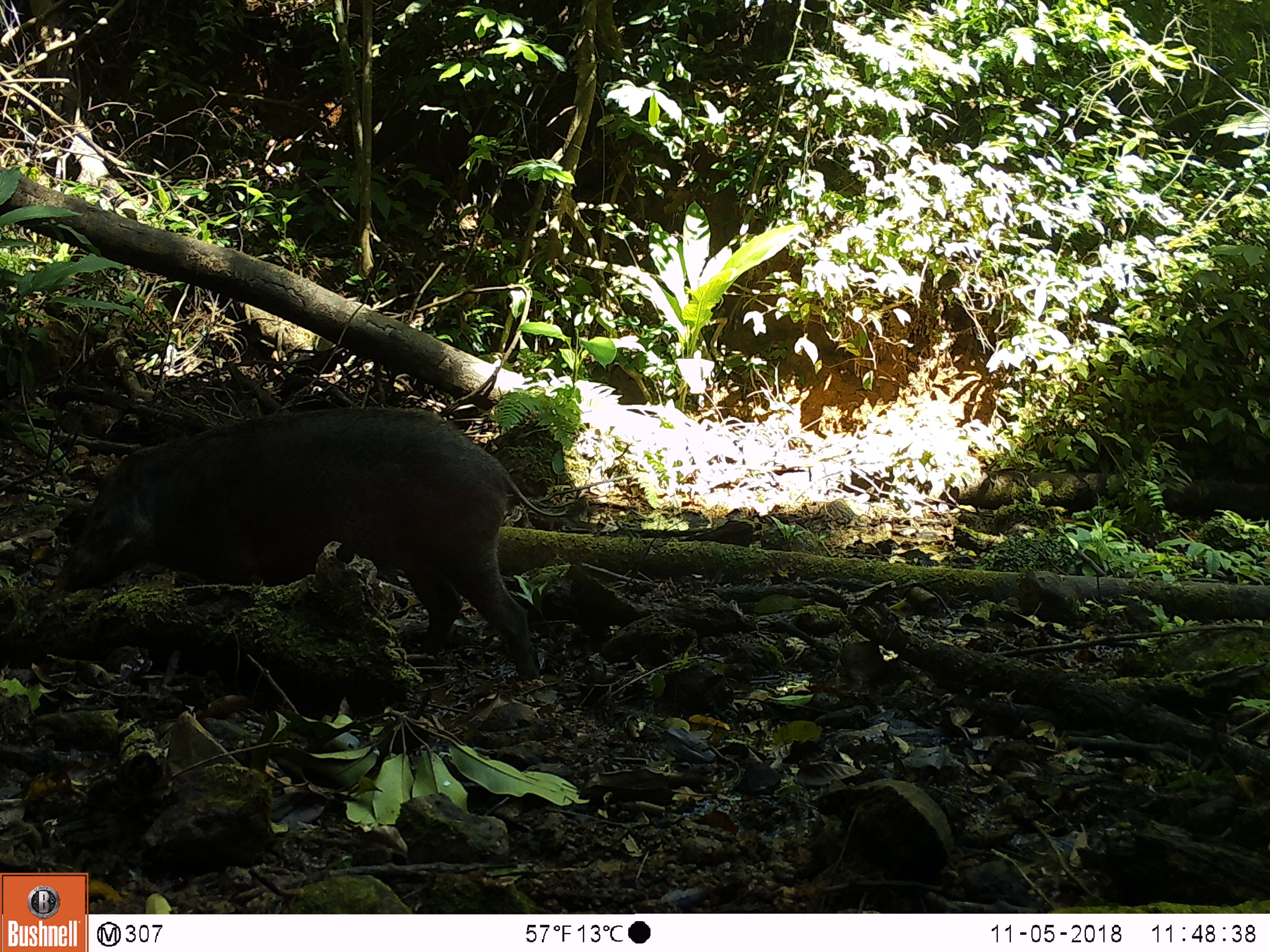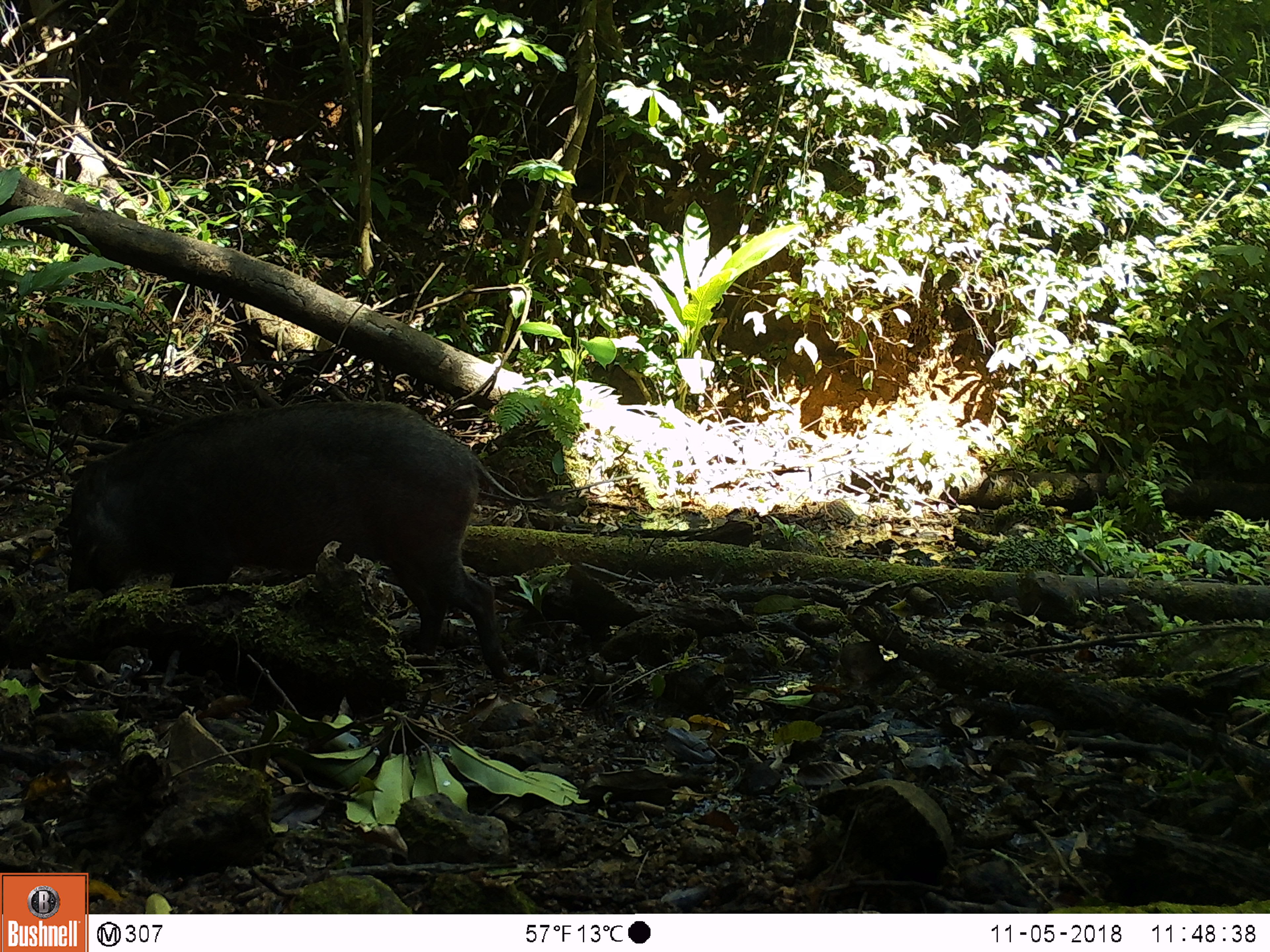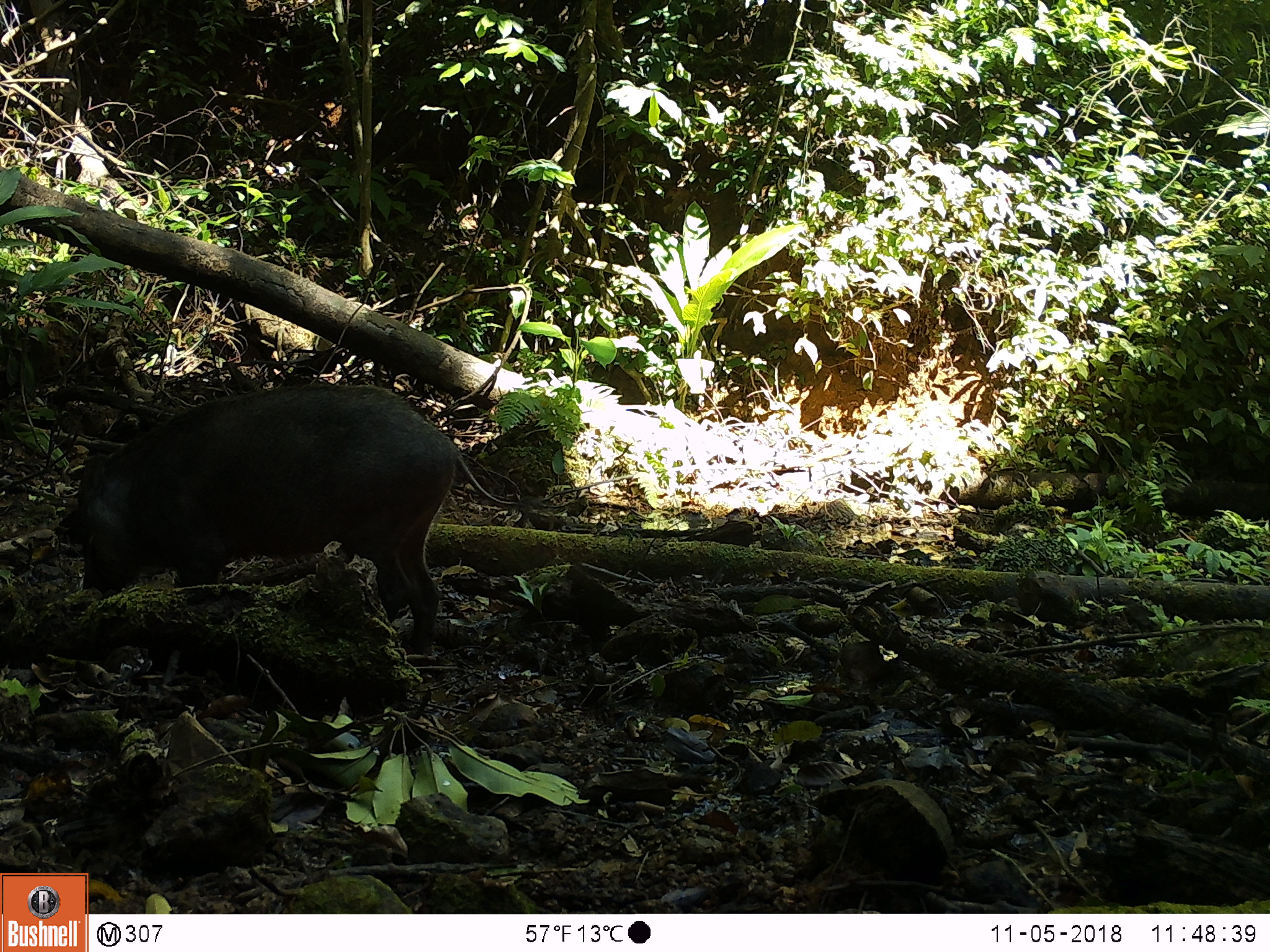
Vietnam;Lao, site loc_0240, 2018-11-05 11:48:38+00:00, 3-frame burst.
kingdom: Animalia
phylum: Chordata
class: Mammalia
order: Artiodactyla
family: Suidae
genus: Sus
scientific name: Sus scrofa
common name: eurasian wild pig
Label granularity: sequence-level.